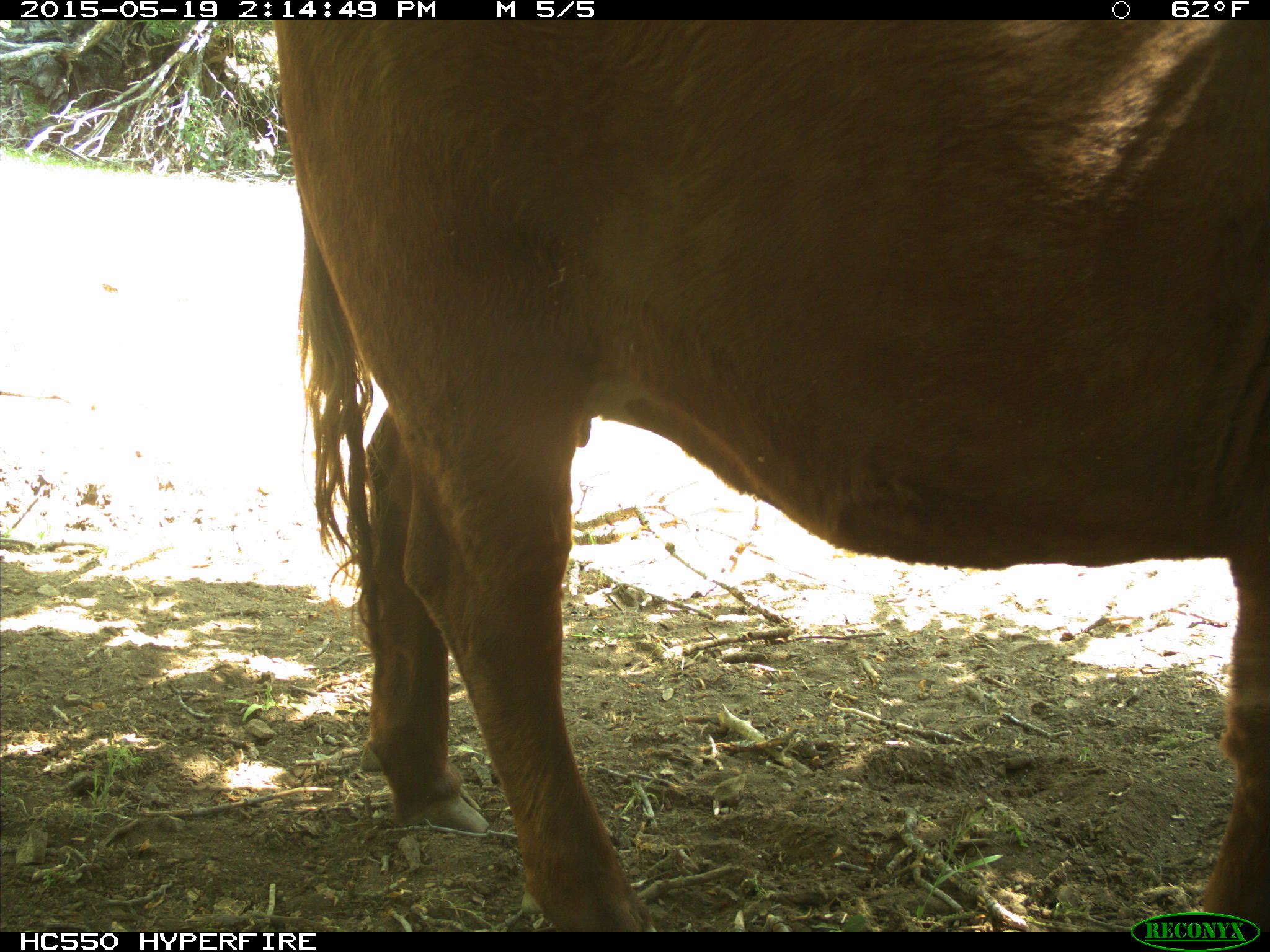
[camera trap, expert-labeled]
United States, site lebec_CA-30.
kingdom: Animalia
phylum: Chordata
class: Mammalia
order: Artiodactyla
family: Bovidae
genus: Bos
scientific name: Bos taurus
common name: domestic cow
Bos taurus (domestic cow).